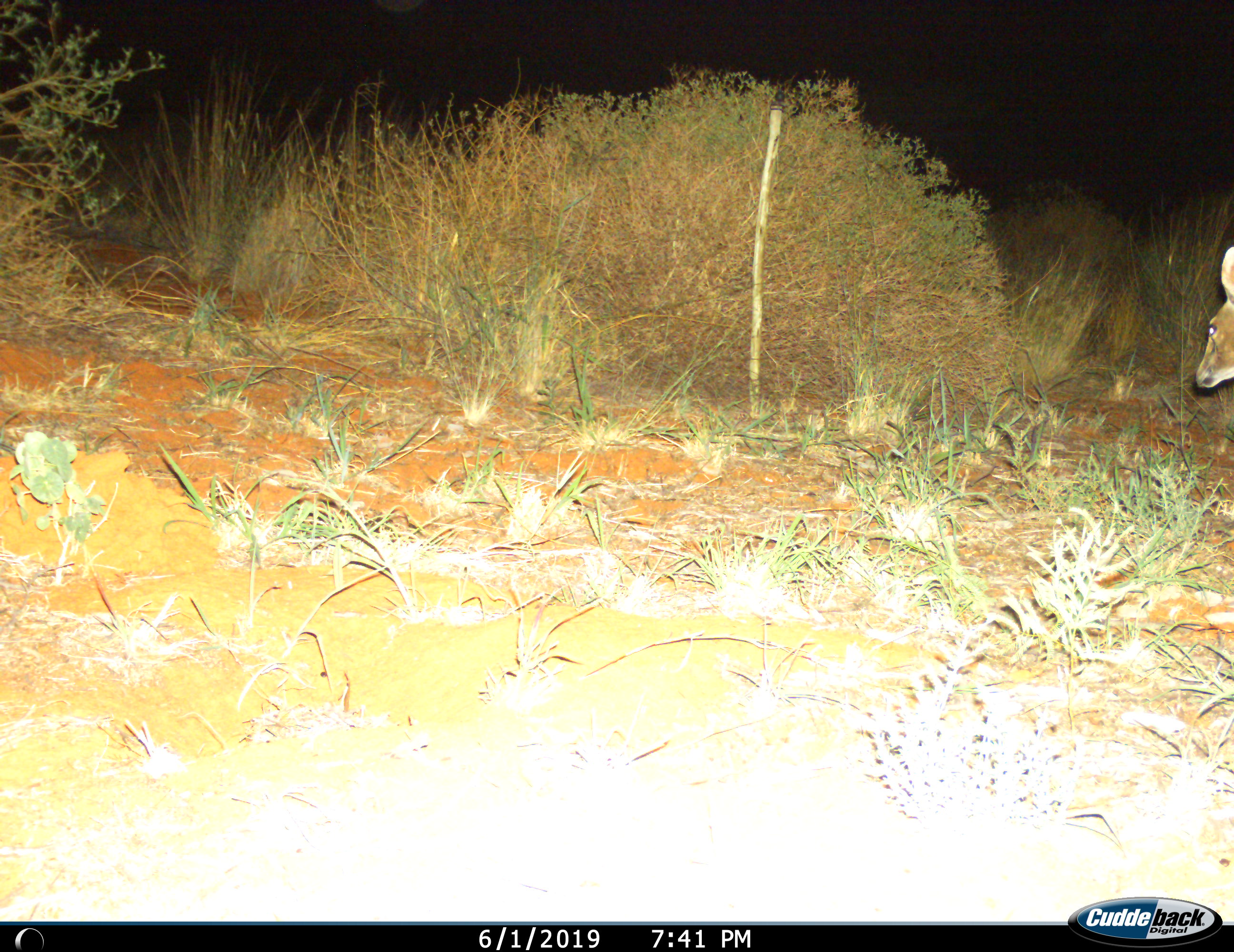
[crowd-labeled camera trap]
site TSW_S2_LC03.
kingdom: Animalia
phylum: Chordata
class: Mammalia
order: Artiodactyla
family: Bovidae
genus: Sylvicapra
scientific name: Sylvicapra grimmia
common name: common duiker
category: duikercommongrey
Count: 1.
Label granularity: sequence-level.